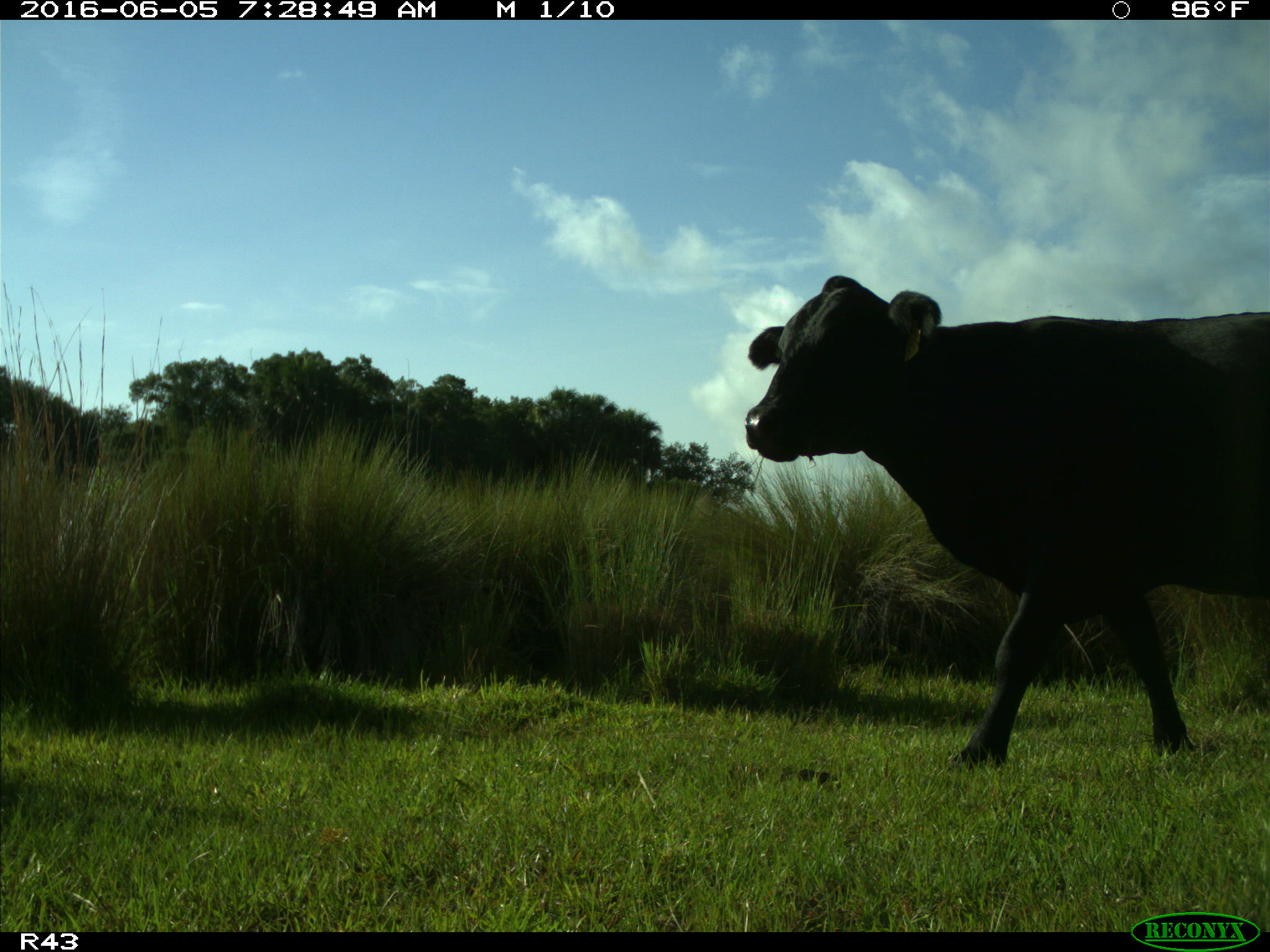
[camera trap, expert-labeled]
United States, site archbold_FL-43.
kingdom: Animalia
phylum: Chordata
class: Mammalia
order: Artiodactyla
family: Bovidae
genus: Bos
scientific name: Bos taurus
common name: domestic cow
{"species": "Bos taurus (domestic cow)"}